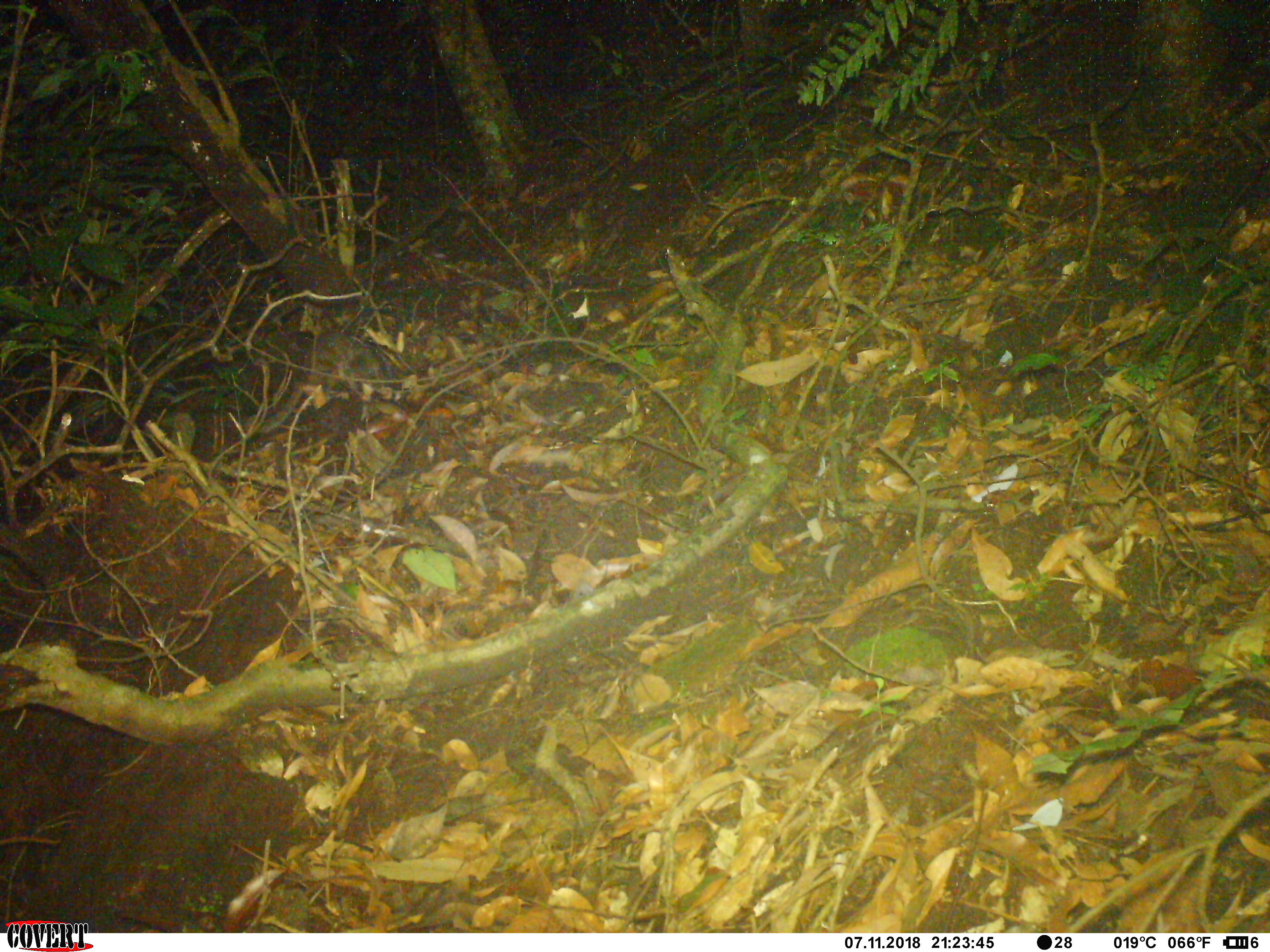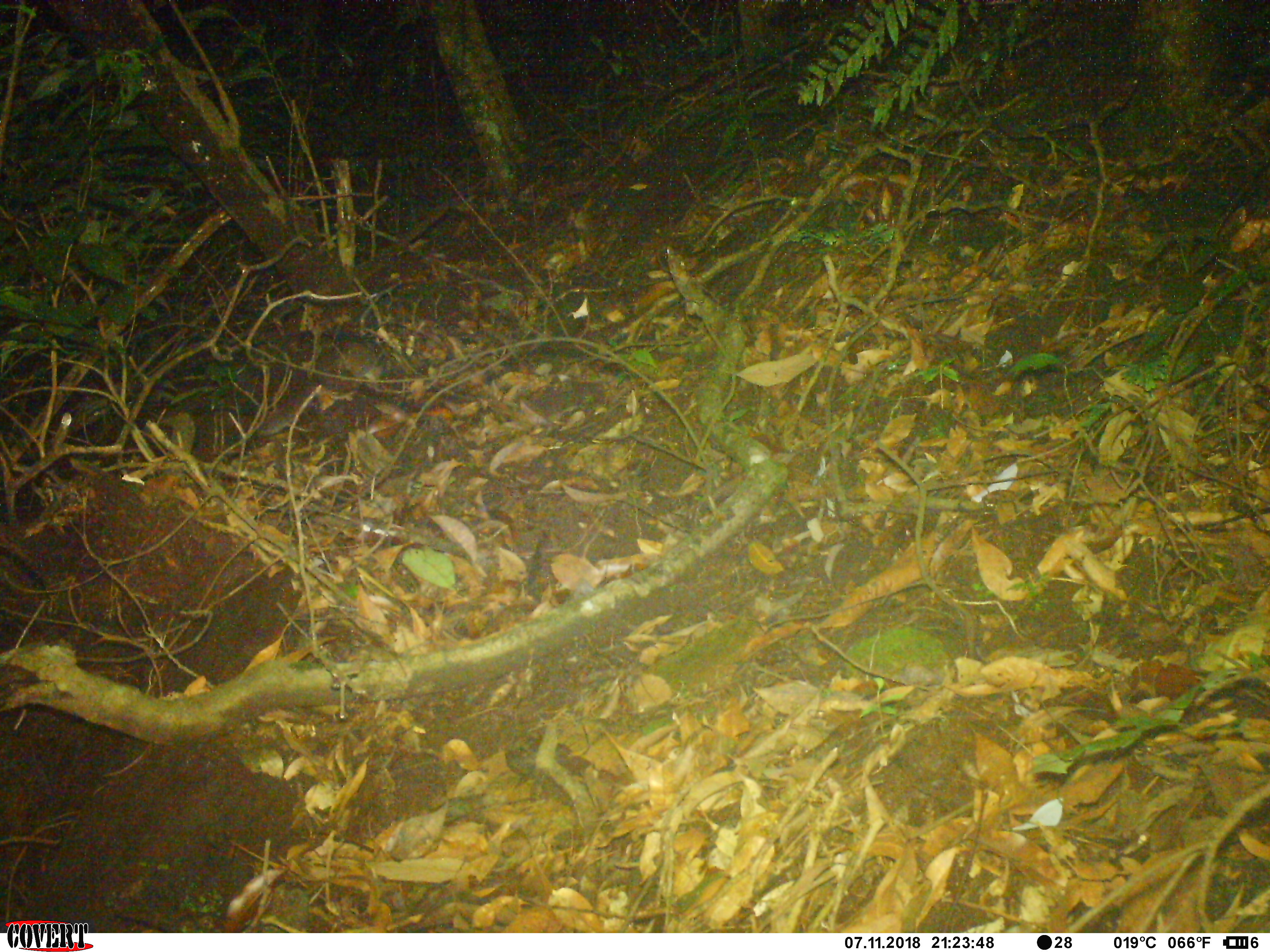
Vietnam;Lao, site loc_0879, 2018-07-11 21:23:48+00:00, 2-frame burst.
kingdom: Animalia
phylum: Chordata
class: Mammalia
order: Carnivora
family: Mustelidae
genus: Melogale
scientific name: Melogale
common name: ferret badger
Ferret badger (Melogale). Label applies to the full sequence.